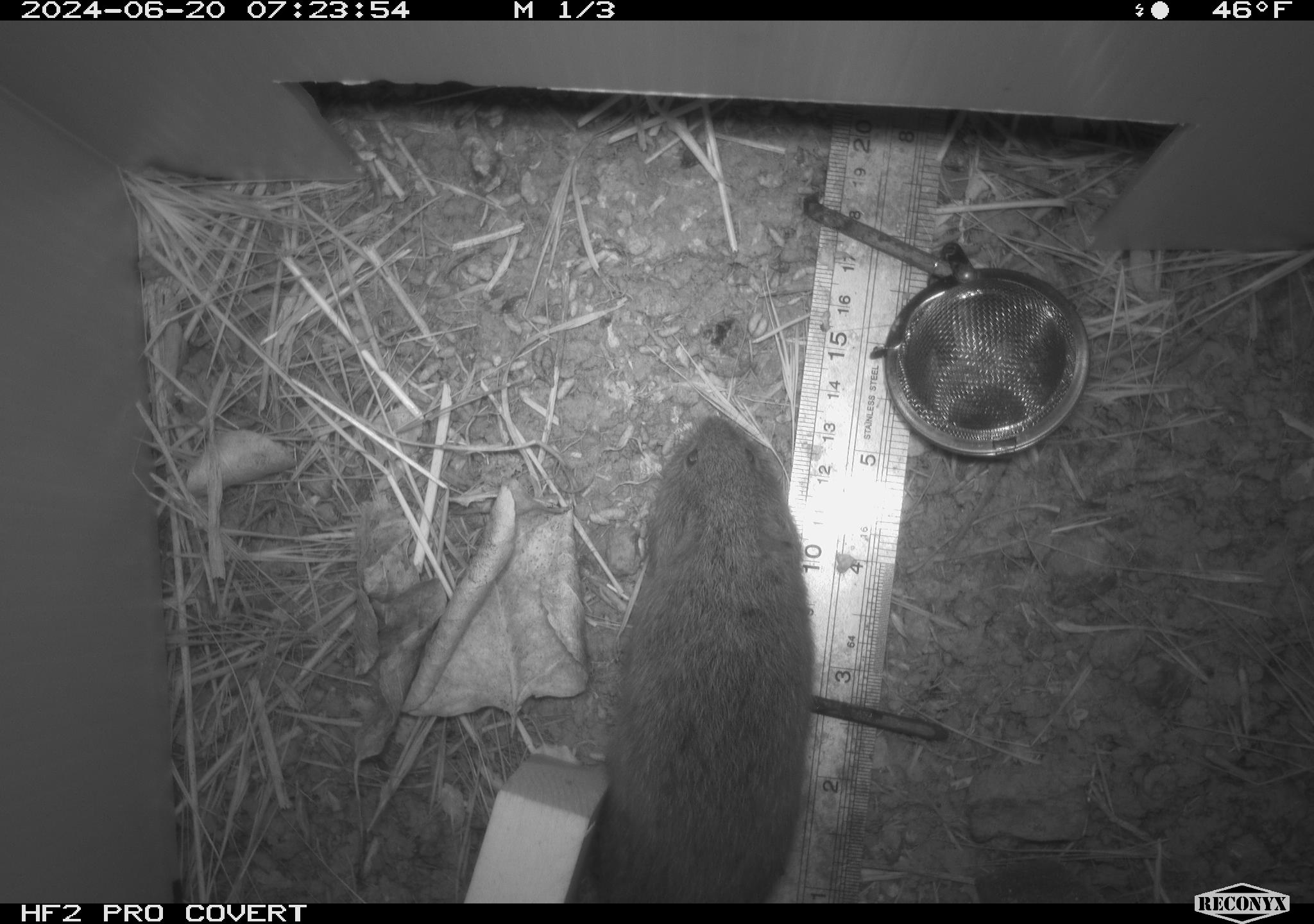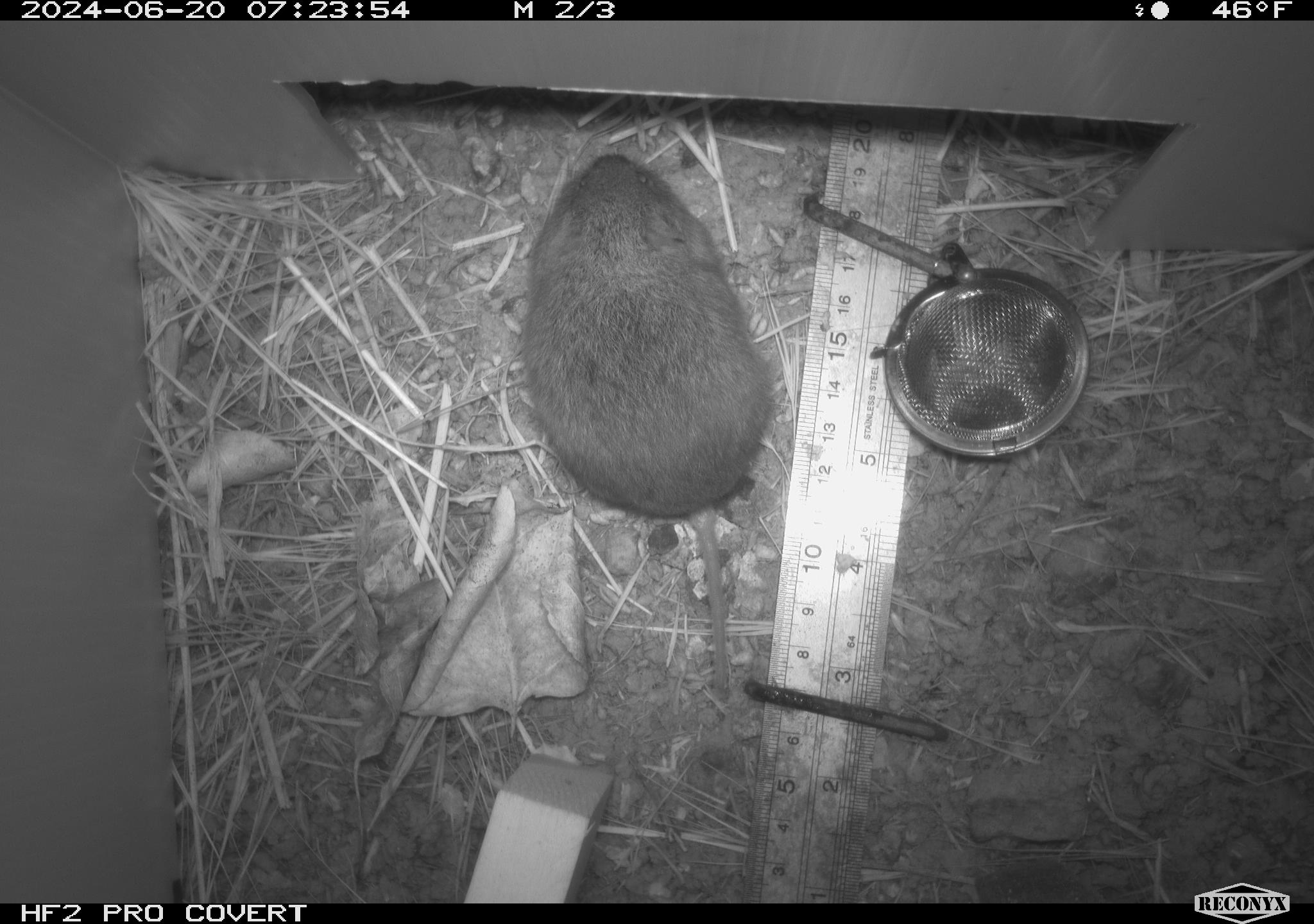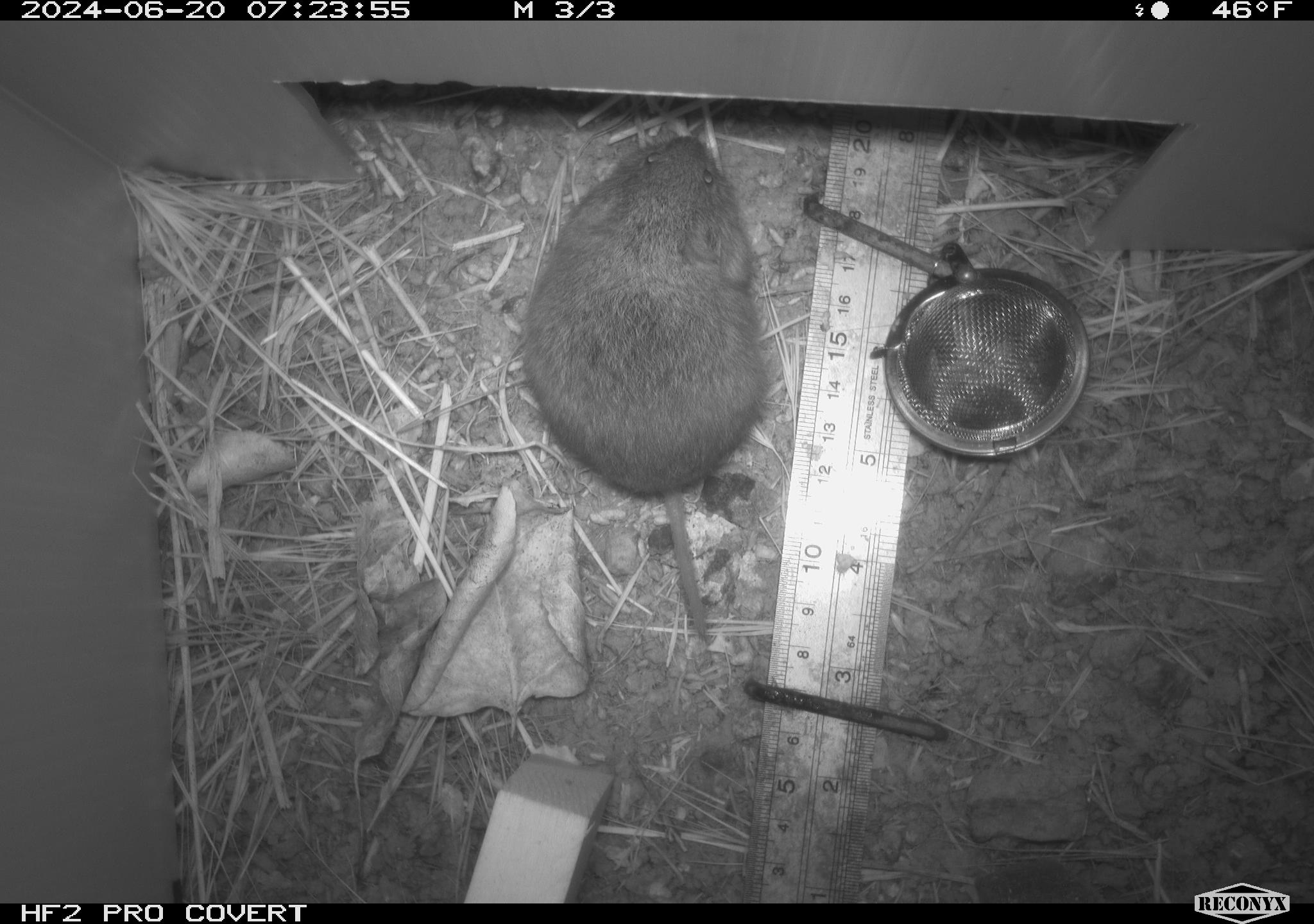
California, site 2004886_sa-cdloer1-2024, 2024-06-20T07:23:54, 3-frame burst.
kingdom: Animalia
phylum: Chordata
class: Mammalia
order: Rodentia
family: Cricetidae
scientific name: Arvicolinae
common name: voles, lemmings, and muskrats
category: arvicolinae subfamily